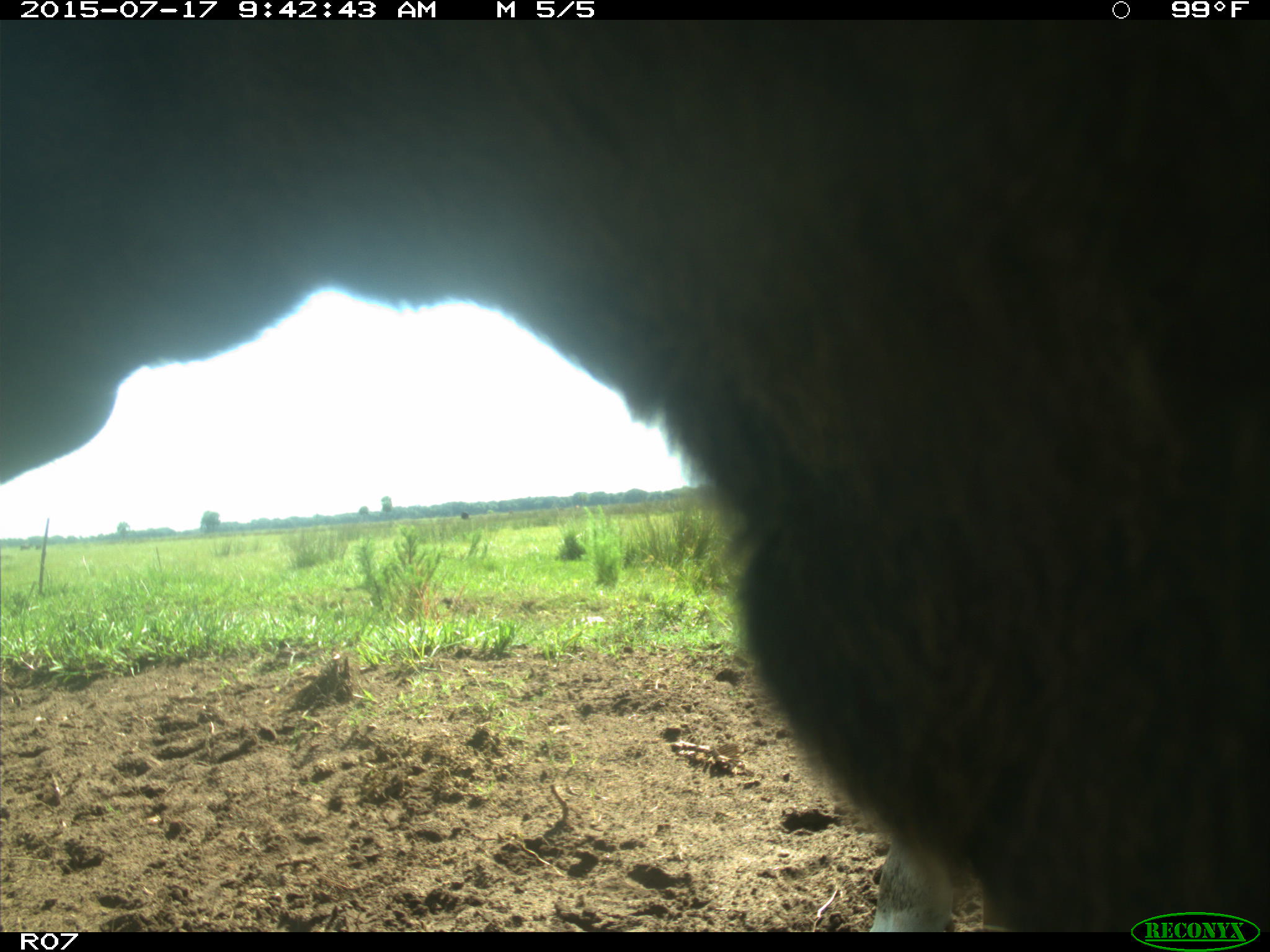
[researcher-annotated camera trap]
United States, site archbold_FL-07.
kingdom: Animalia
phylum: Chordata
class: Mammalia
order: Artiodactyla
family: Bovidae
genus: Bos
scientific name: Bos taurus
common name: domestic cow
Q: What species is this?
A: Bos taurus (domestic cow).